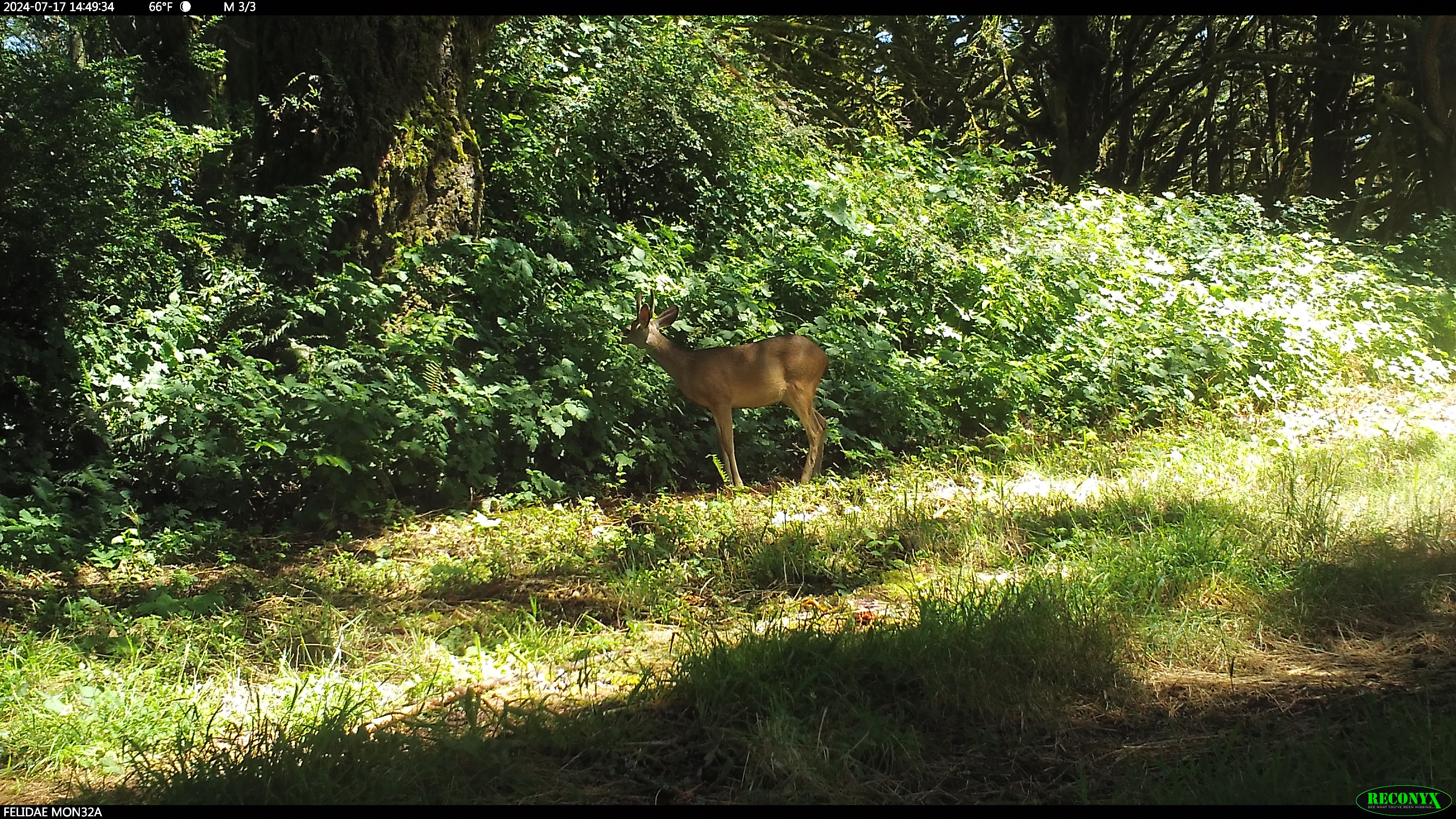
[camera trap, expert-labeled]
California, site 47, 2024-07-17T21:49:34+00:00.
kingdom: Animalia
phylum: Chordata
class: Mammalia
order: Artiodactyla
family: Cervidae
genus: Odocoileus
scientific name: Odocoileus hemionus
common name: mule deer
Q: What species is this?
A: Mule deer (Odocoileus hemionus).